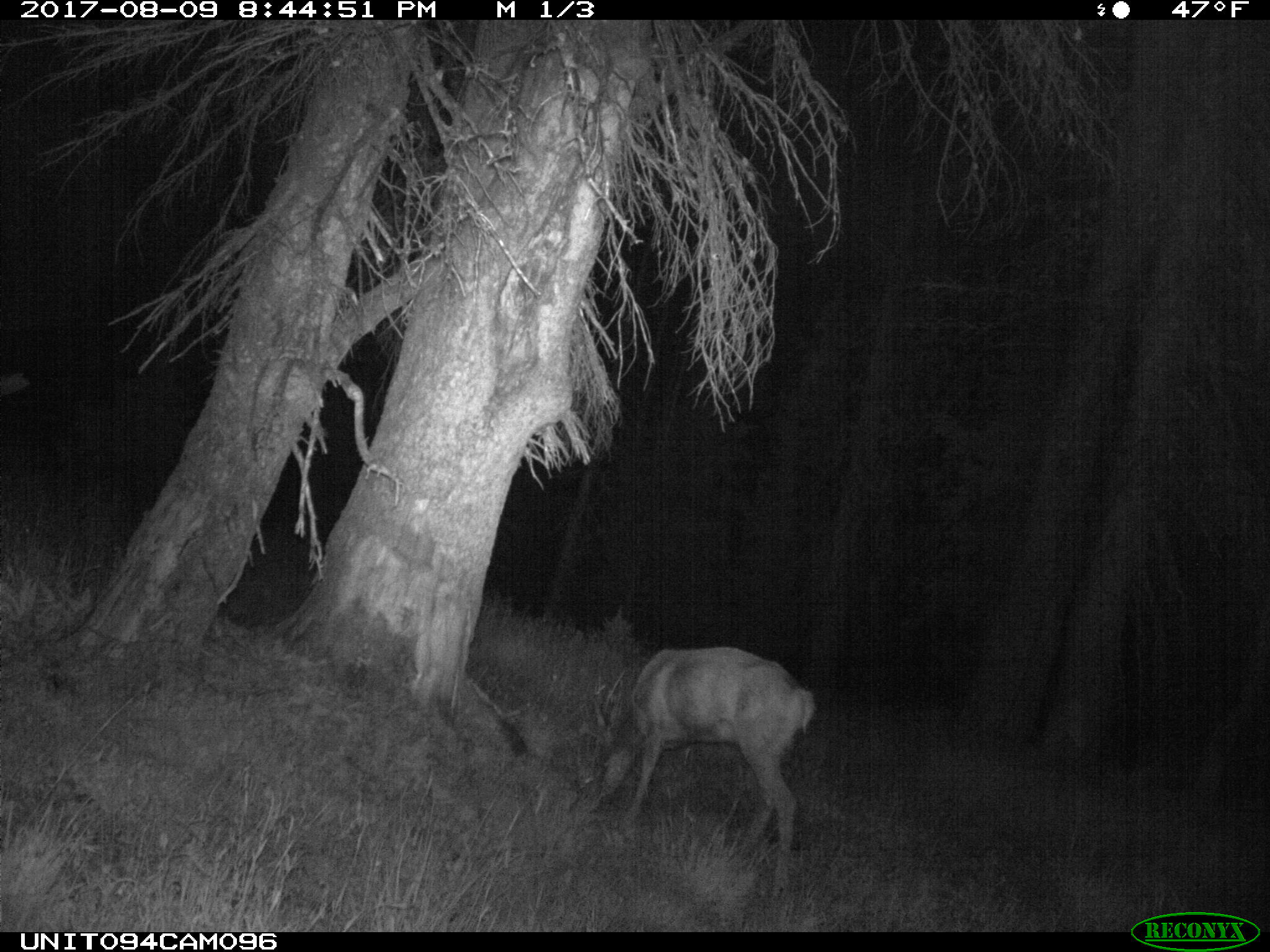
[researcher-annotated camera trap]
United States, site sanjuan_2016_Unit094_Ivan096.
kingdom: Animalia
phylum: Chordata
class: Mammalia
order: Artiodactyla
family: Cervidae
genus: Odocoileus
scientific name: Odocoileus hemionus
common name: mule deer